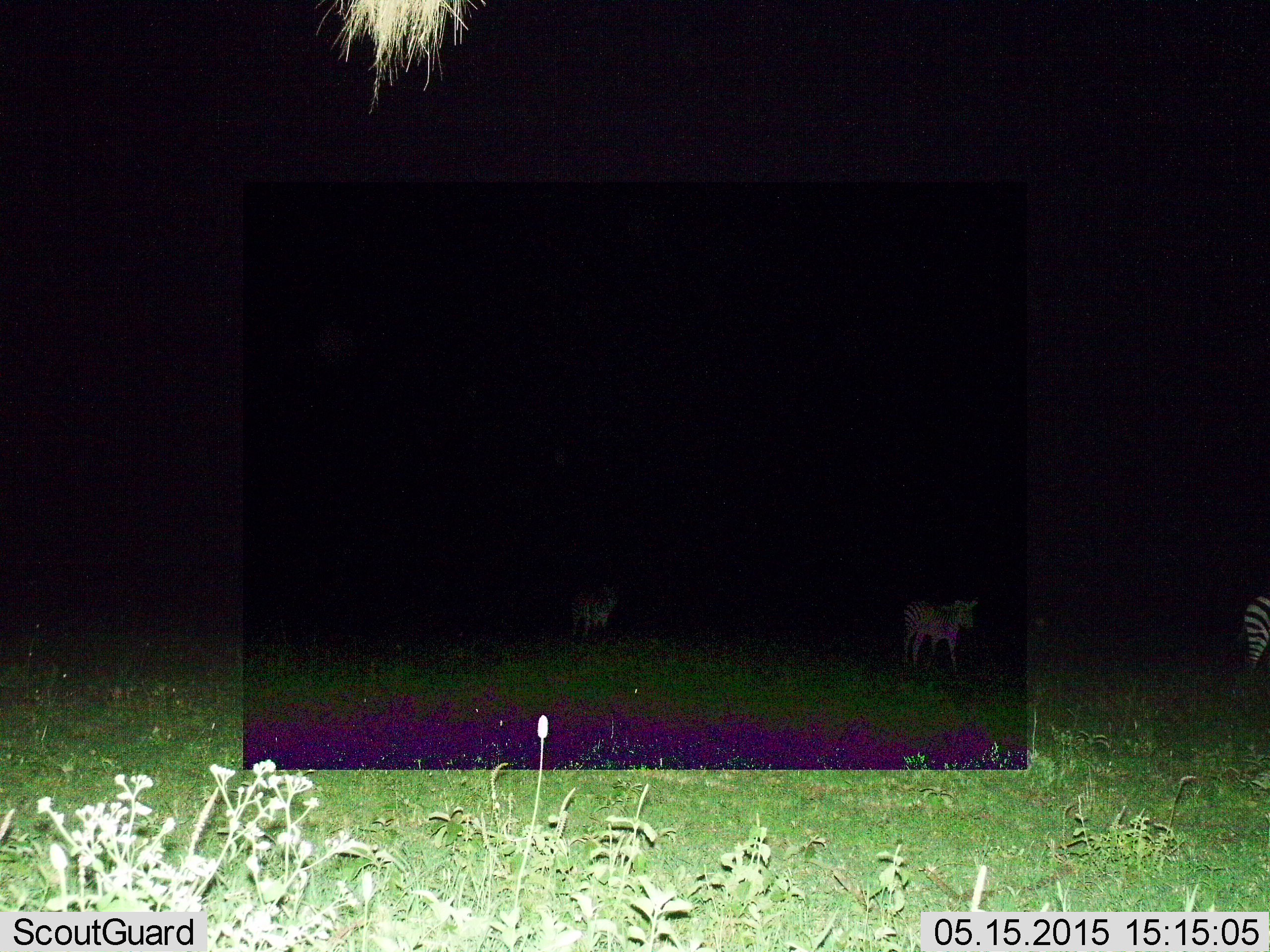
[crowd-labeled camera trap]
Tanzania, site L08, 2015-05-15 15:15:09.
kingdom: Animalia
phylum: Chordata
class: Mammalia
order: Perissodactyla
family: Equidae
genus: Equus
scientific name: Equus quagga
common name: plains zebra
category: zebra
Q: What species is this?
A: Zebra (plains zebra) (Equus quagga).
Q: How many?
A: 3.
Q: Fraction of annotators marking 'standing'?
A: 50%.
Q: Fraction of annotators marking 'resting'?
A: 0%.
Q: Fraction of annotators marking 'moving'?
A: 50%.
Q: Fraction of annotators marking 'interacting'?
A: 0%.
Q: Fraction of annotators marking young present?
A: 21%.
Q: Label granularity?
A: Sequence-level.